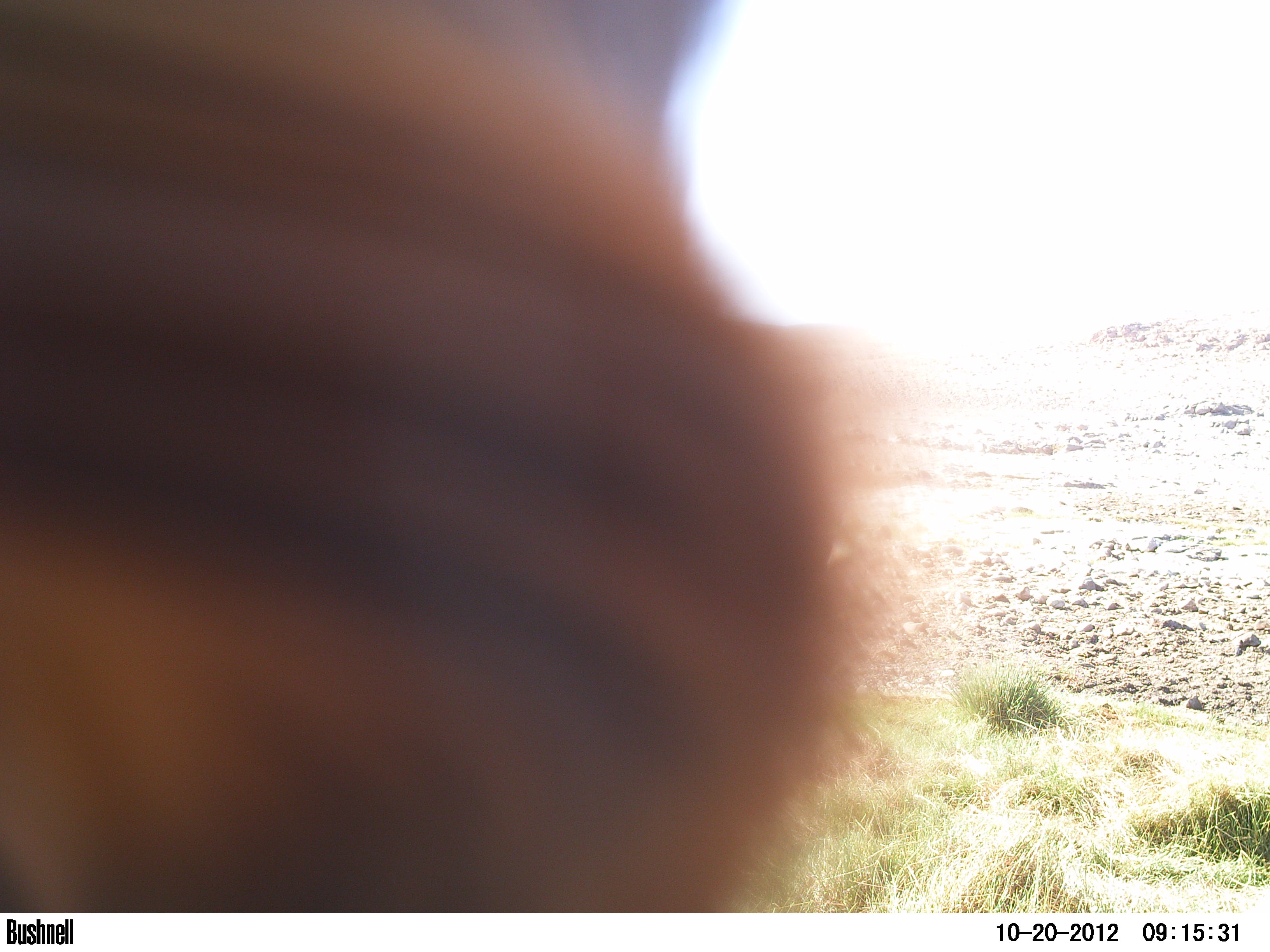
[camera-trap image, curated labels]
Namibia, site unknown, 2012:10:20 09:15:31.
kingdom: Animalia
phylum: Chordata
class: Mammalia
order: Carnivora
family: Felidae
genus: Panthera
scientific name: Panthera leo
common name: lion